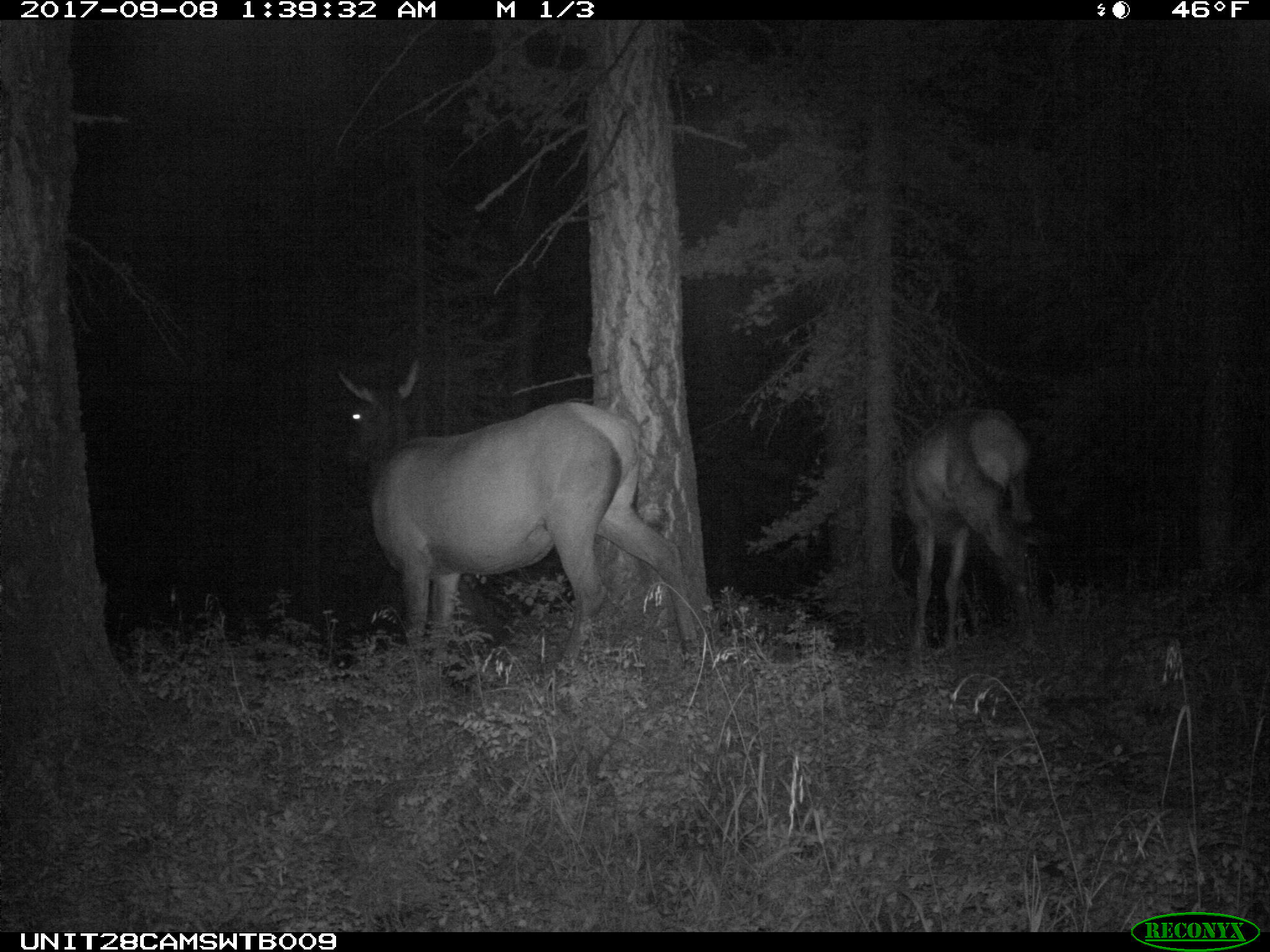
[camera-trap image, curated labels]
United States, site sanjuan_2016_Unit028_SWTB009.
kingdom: Animalia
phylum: Chordata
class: Mammalia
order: Artiodactyla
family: Cervidae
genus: Cervus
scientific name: Cervus elaphus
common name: red deer